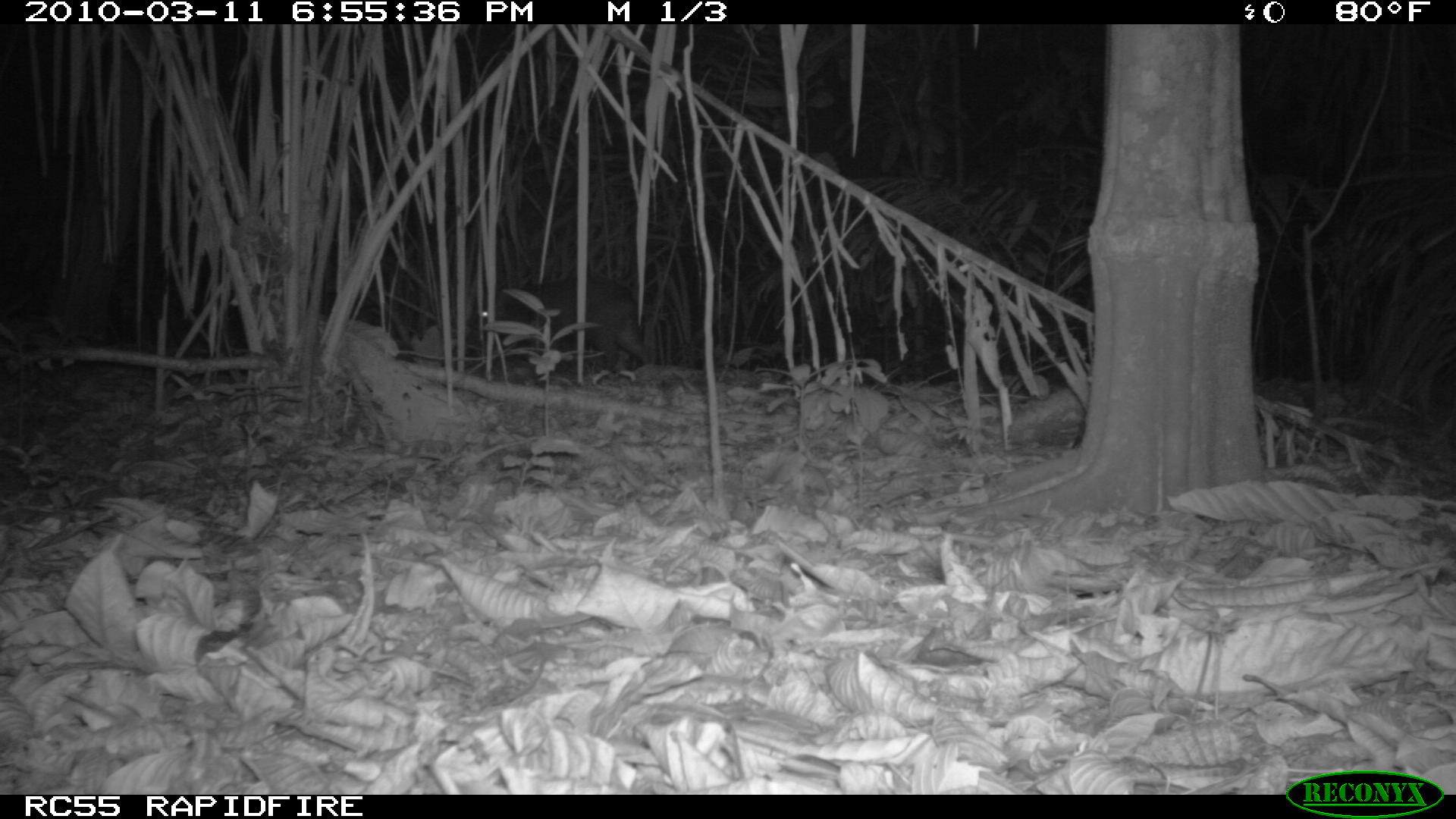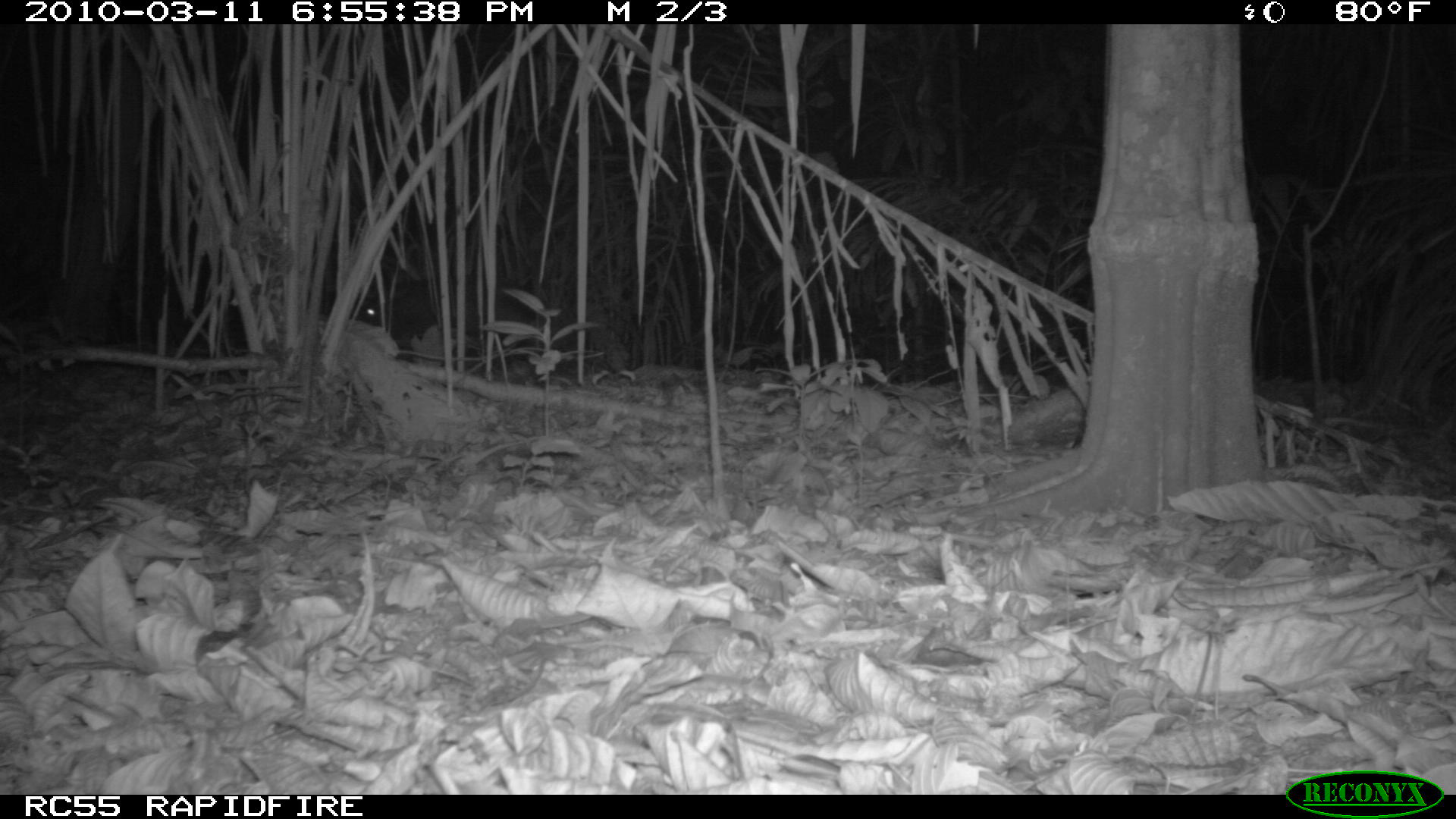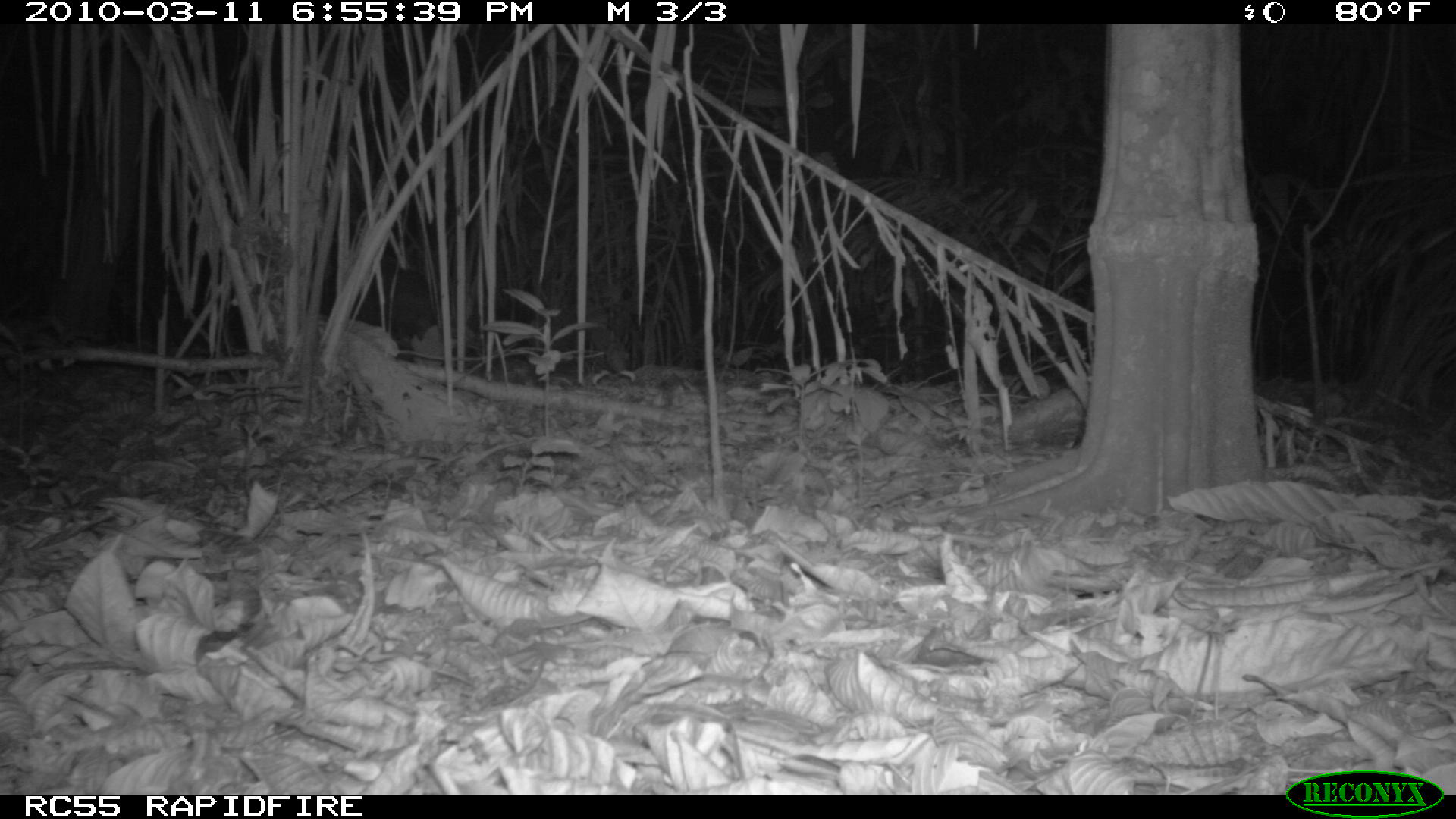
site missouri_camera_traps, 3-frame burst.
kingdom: Animalia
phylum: Chordata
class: Mammalia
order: Artiodactyla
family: Tayassuidae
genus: Pecari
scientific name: Pecari tajacu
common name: collared peccary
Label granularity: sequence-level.